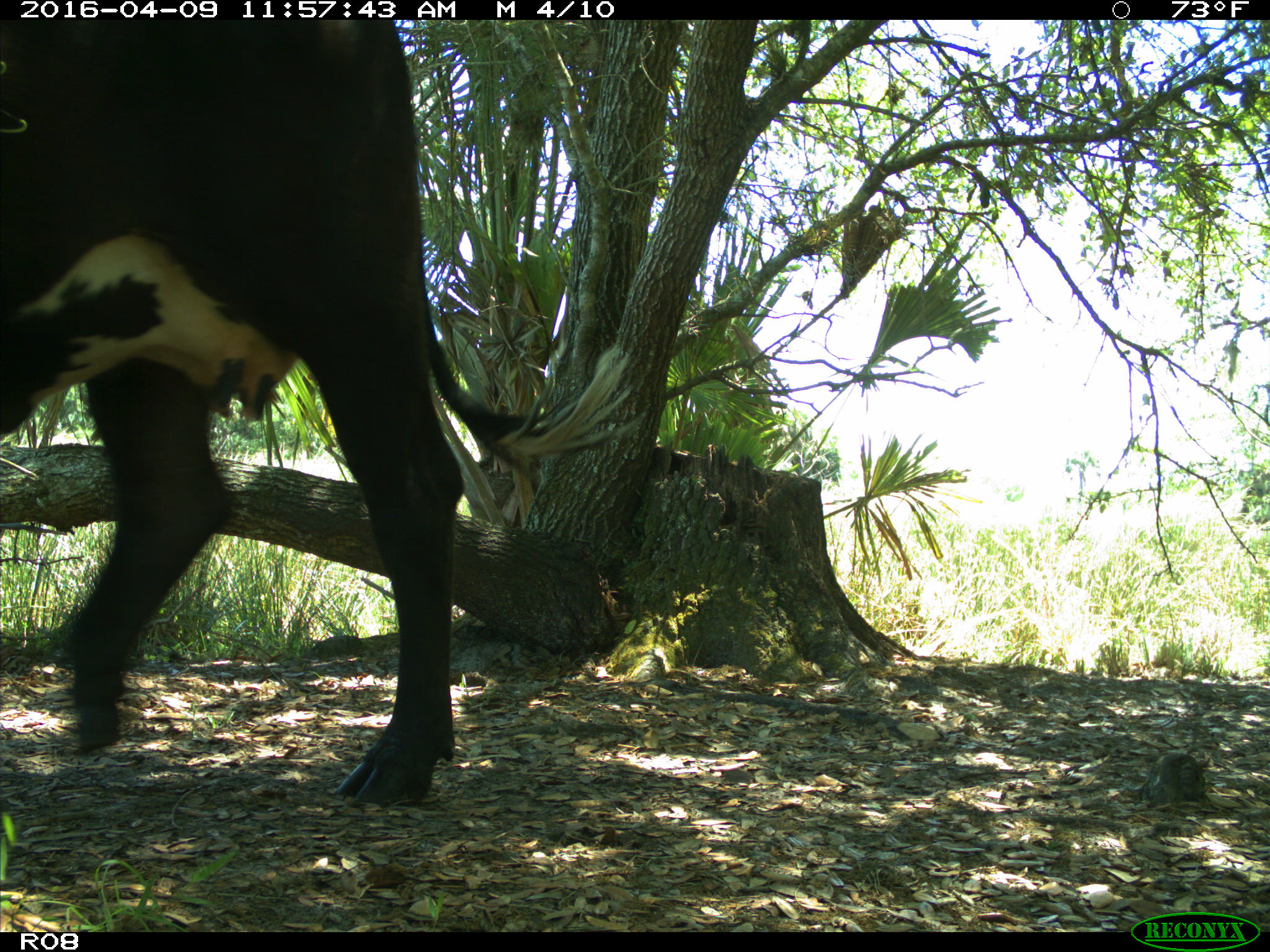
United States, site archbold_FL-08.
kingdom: Animalia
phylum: Chordata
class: Mammalia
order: Artiodactyla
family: Bovidae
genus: Bos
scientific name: Bos taurus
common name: domestic cow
Bos taurus (domestic cow).